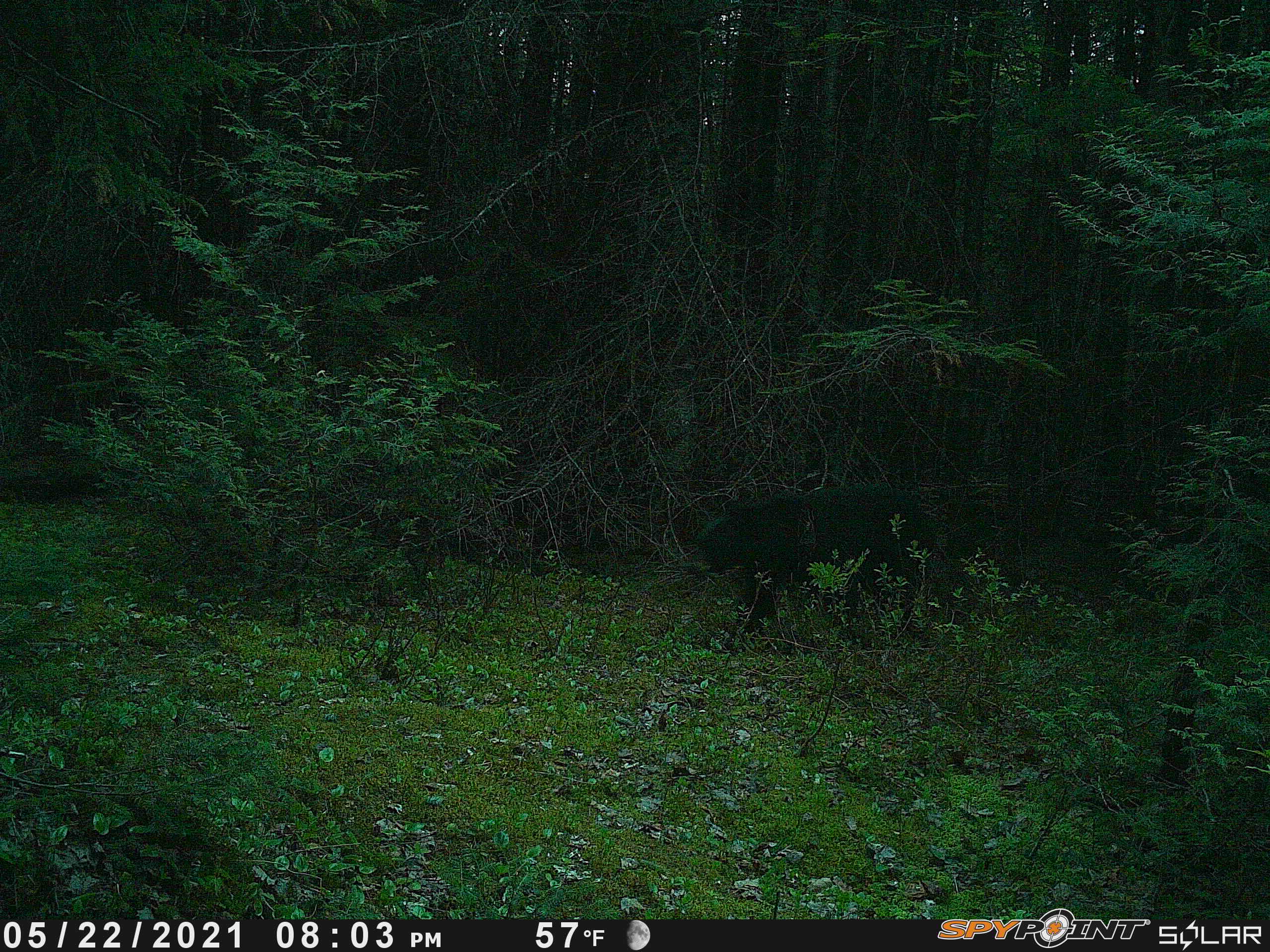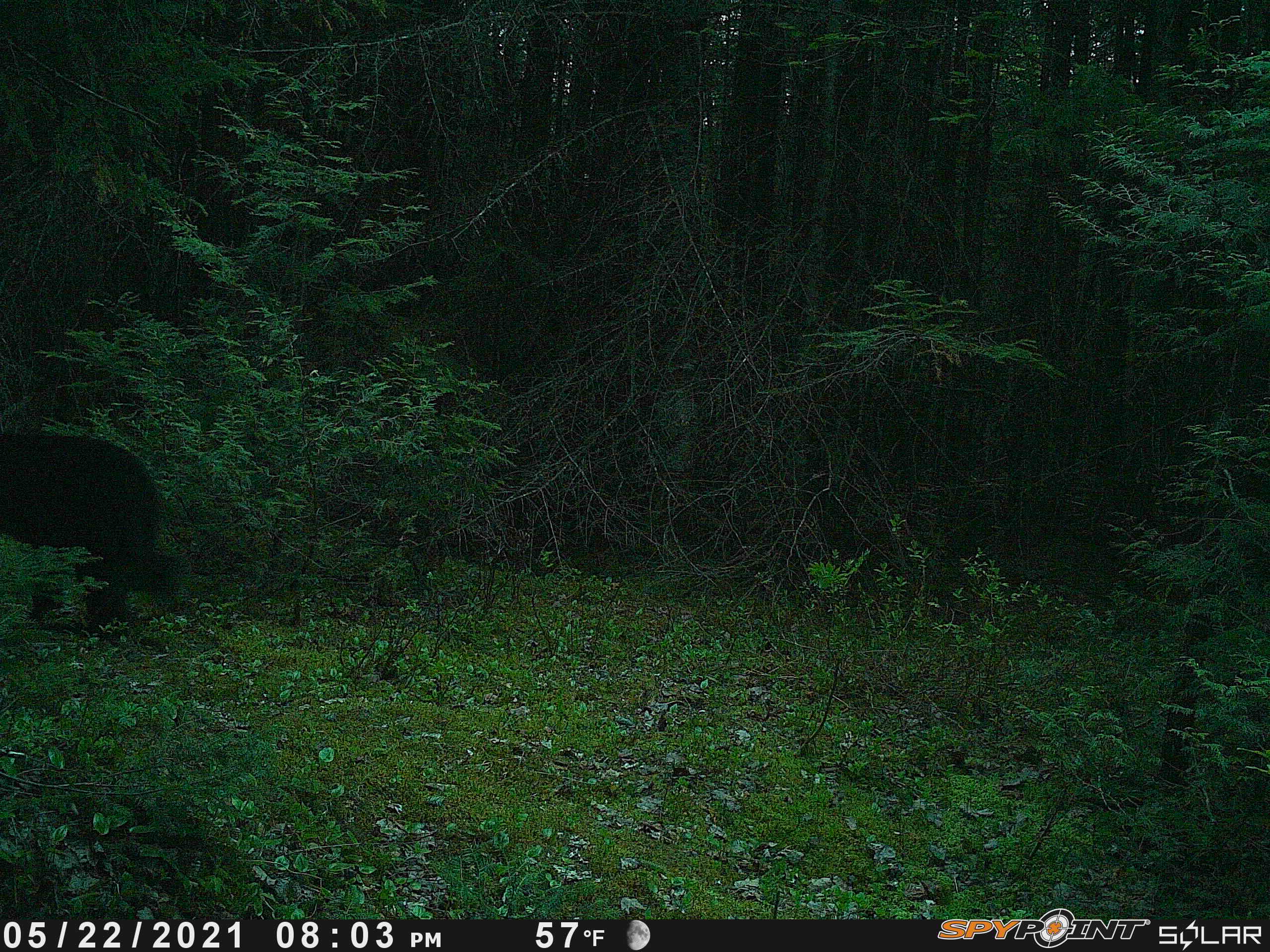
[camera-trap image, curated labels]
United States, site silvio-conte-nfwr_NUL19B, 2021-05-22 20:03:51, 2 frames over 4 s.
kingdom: Animalia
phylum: Chordata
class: Mammalia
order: Carnivora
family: Ursidae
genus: Ursus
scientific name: Ursus americanus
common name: black bear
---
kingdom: Animalia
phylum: Chordata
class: Mammalia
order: Rodentia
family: Erethizontidae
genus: Erethizon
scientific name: Erethizon dorsatum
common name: porcupine